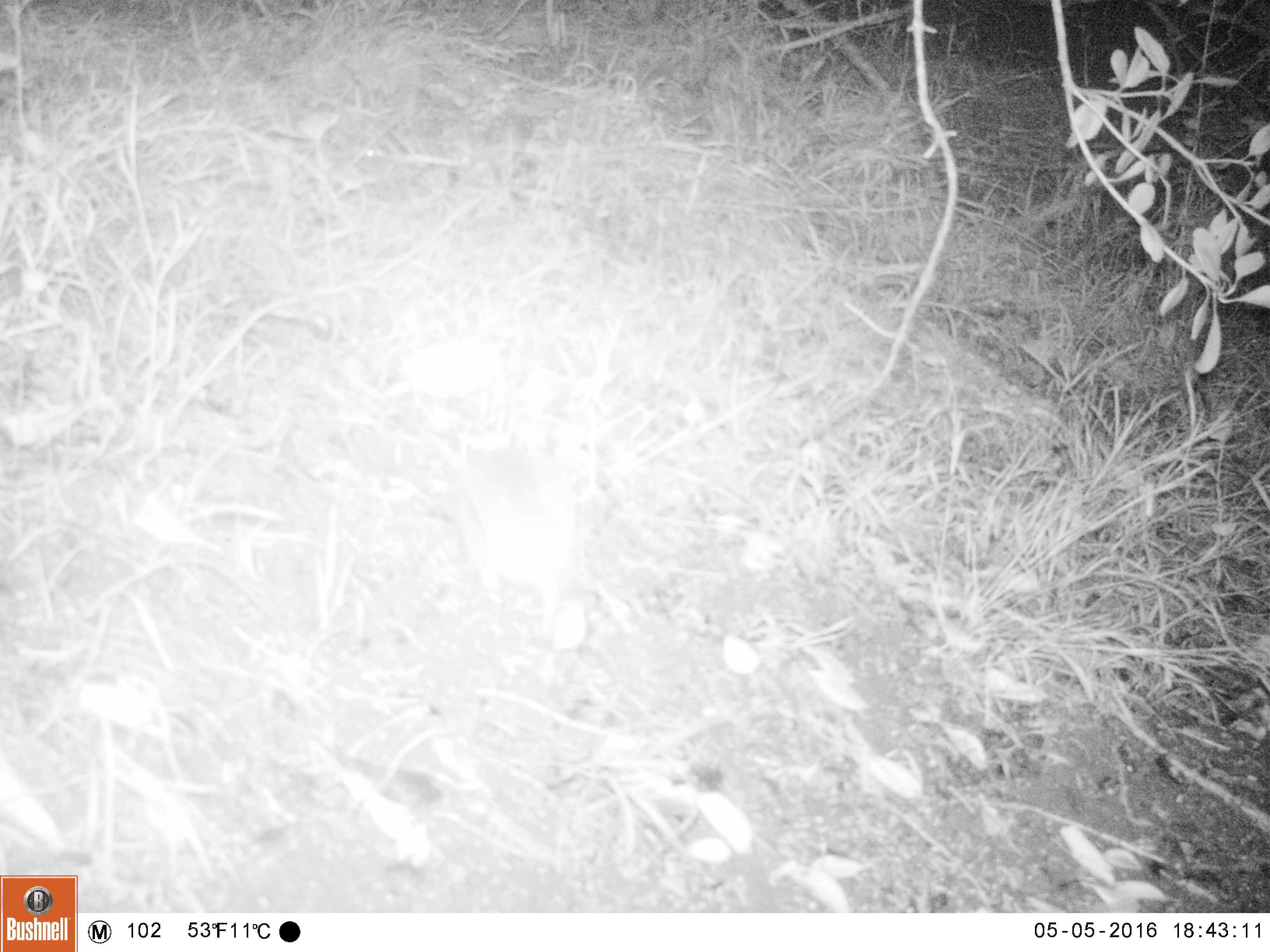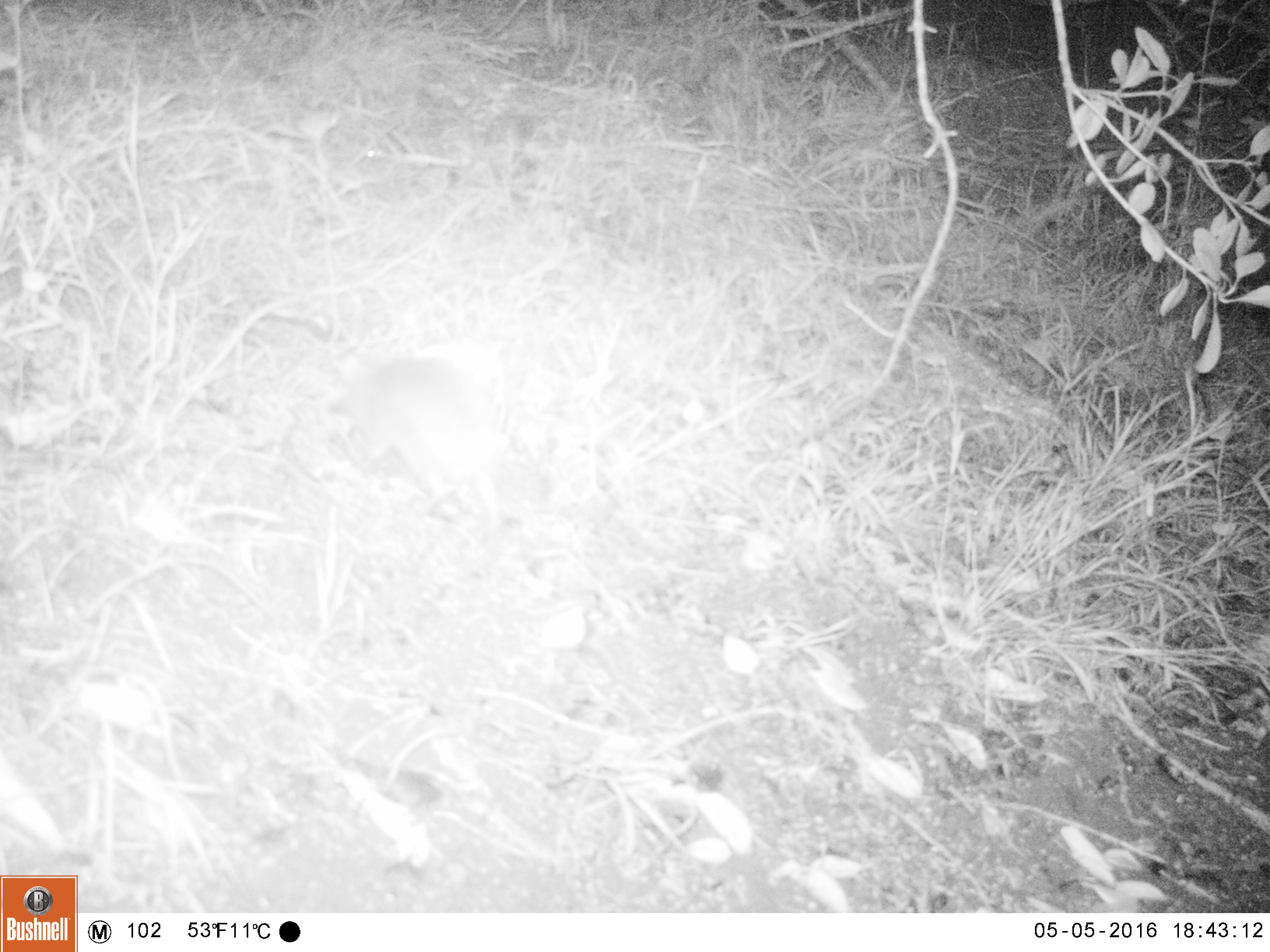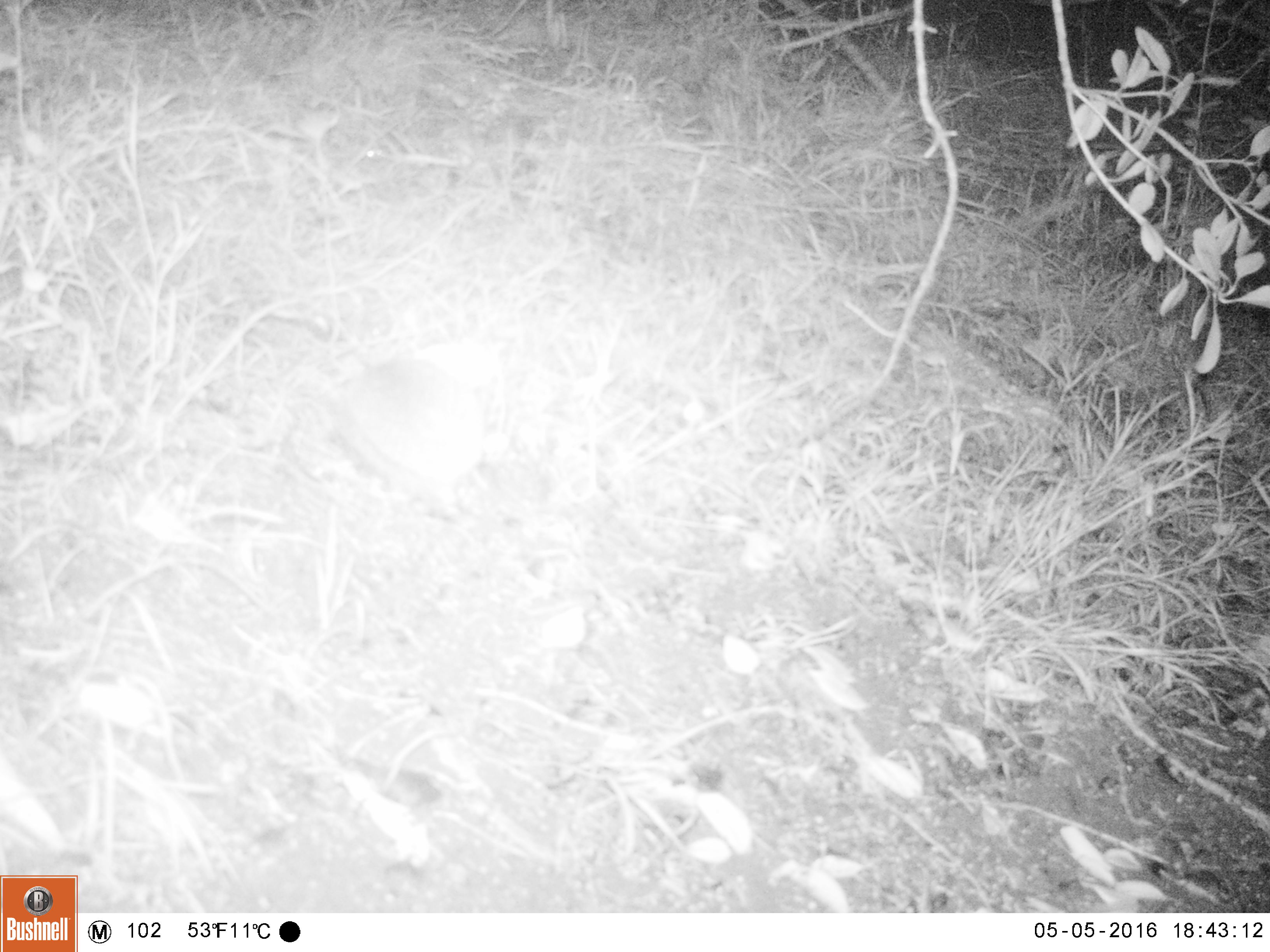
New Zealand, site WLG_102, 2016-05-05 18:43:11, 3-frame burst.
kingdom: Animalia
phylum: Chordata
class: Mammalia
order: Eulipotyphla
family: Erinaceidae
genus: Erinaceus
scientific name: Erinaceus europaeus europaeus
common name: european hedgehog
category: hedgehog